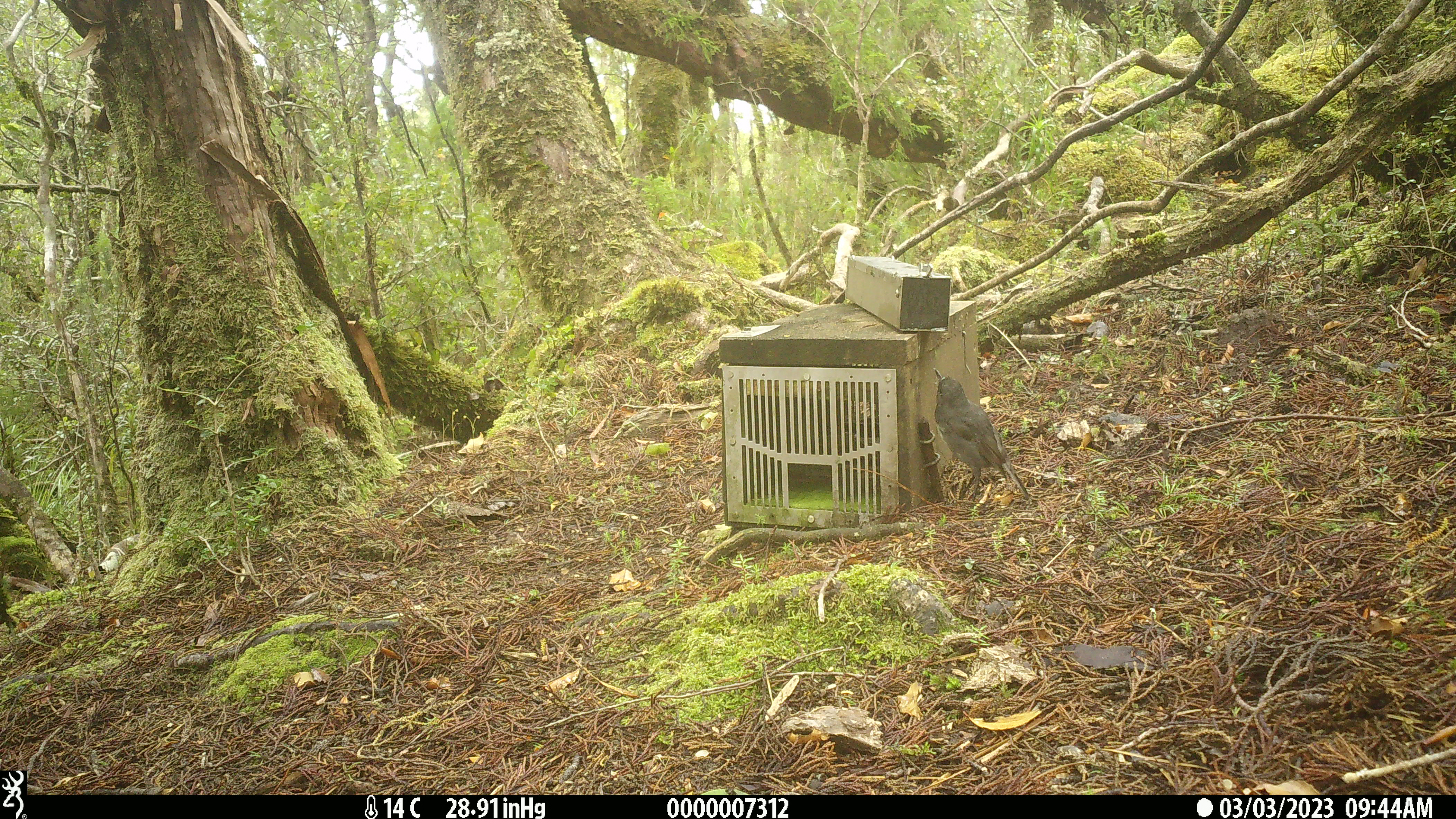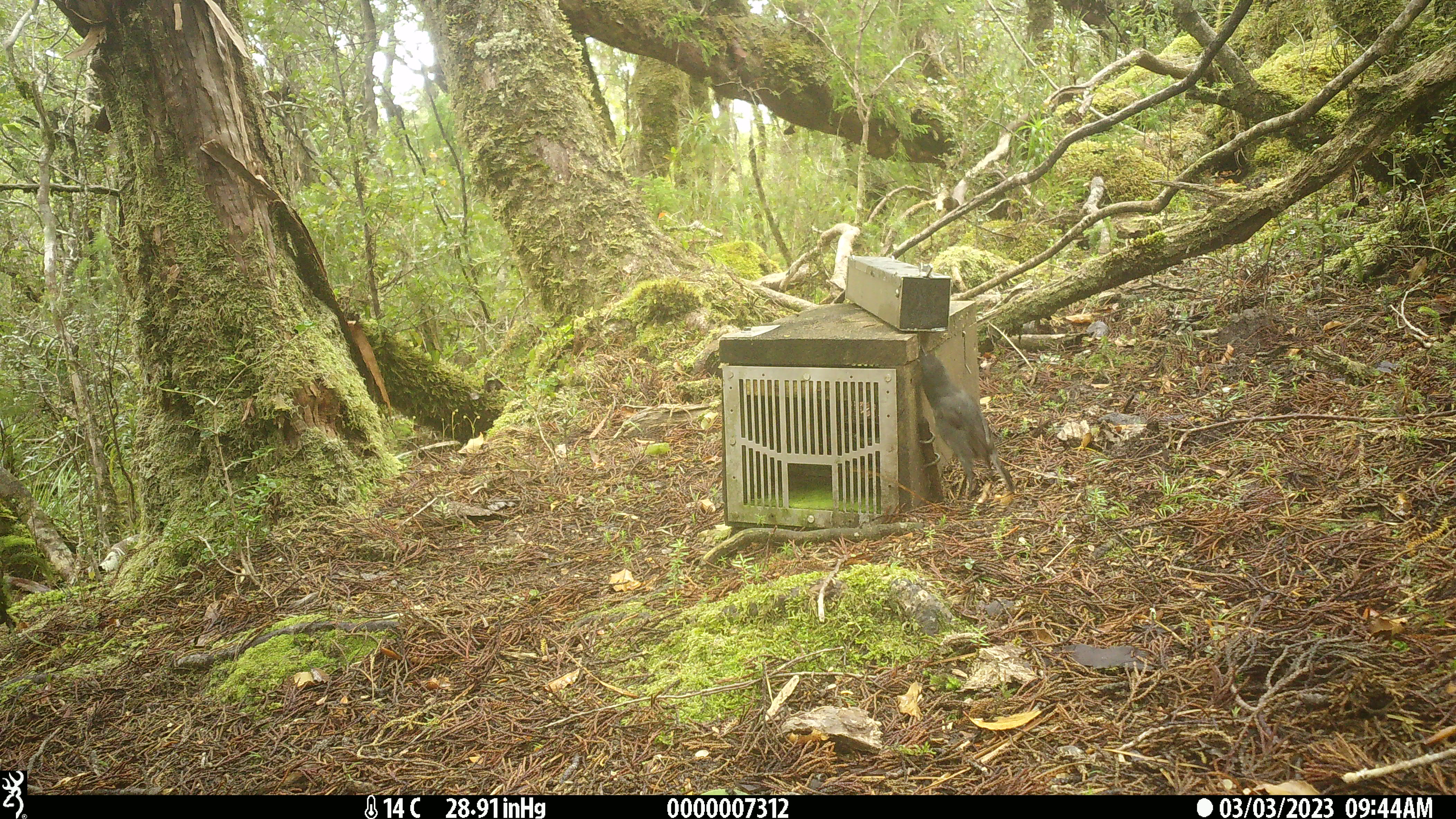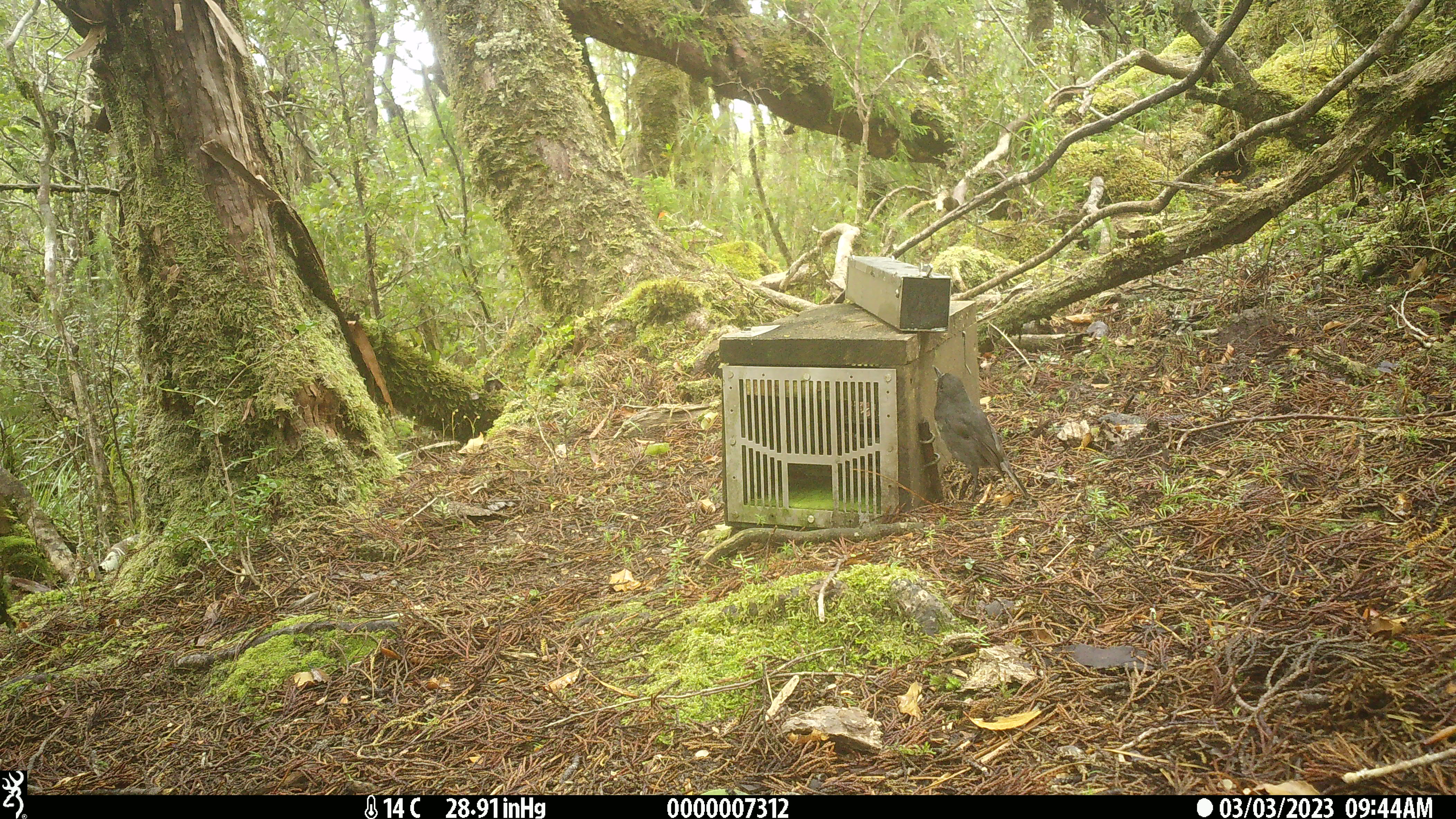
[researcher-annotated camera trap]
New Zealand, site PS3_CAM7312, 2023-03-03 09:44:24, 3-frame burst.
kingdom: Animalia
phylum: Chordata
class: Aves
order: Passeriformes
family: Petroicidae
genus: Petroica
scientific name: Petroica australis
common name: new zealand robin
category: robin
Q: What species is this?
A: Robin (new zealand robin) (Petroica australis).